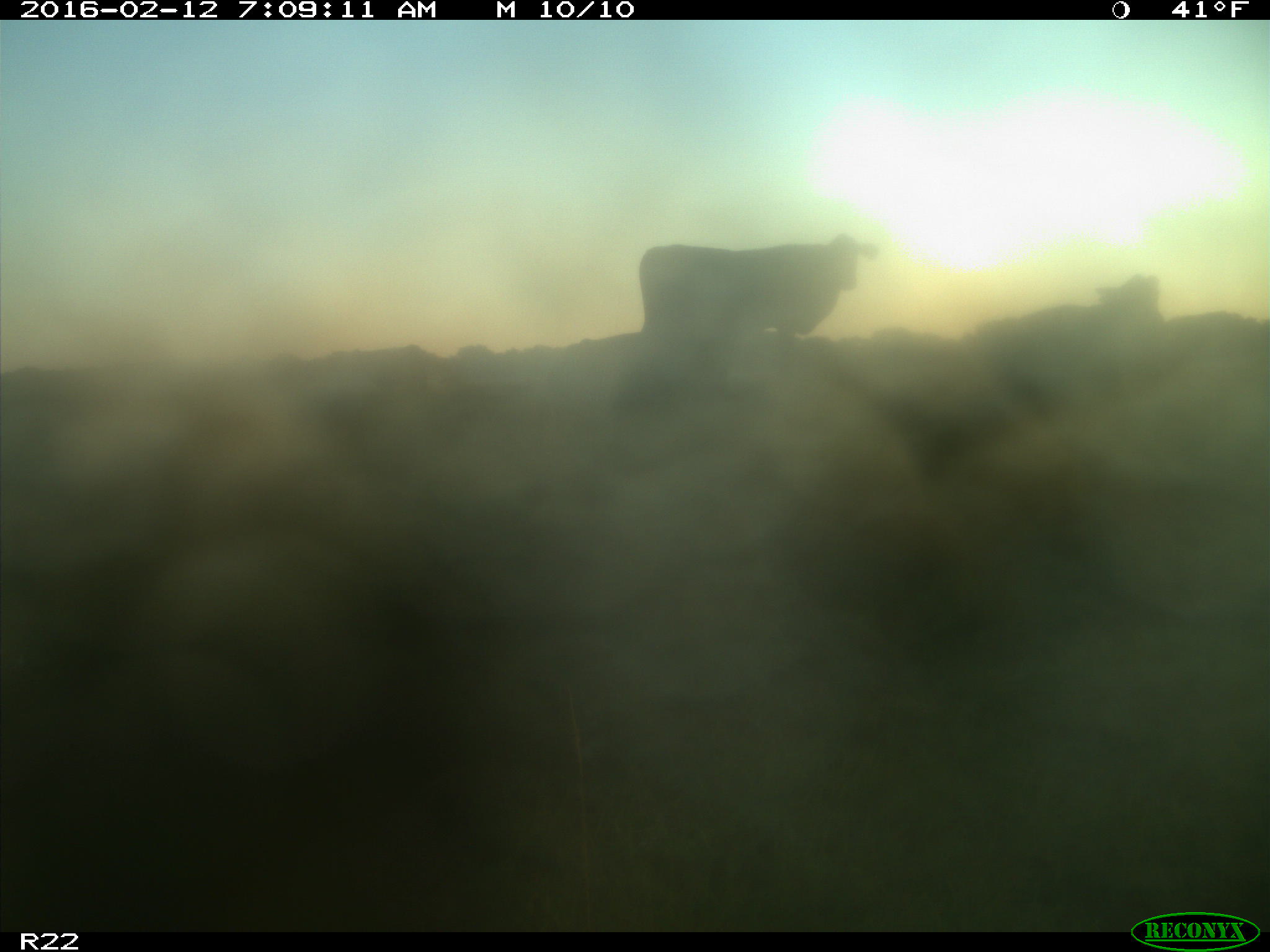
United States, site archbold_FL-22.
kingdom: Animalia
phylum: Chordata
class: Mammalia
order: Artiodactyla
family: Bovidae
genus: Bos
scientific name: Bos taurus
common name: domestic cow